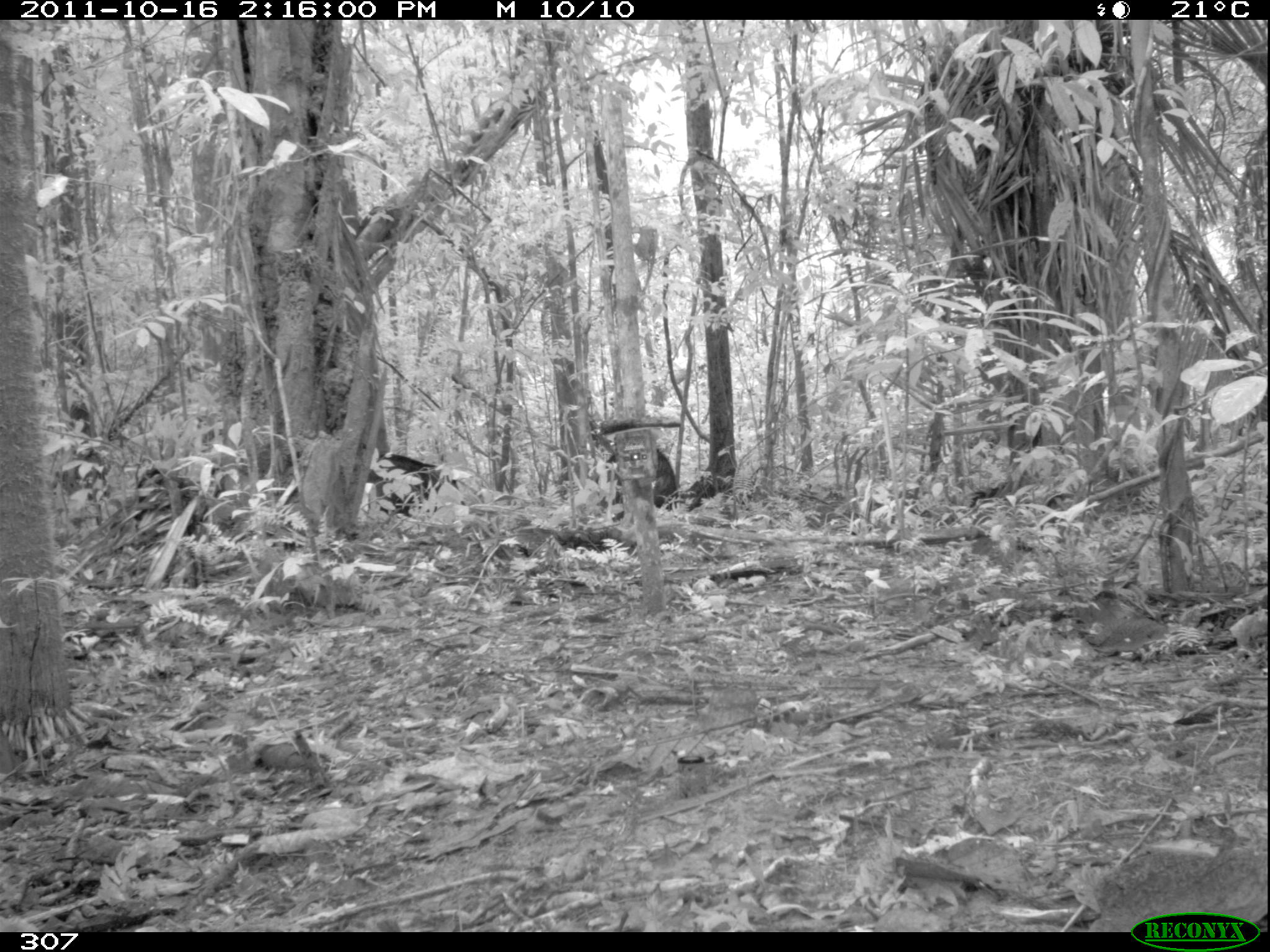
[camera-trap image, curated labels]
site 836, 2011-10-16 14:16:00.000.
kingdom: Animalia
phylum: Chordata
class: Mammalia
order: Artiodactyla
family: Tayassuidae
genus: Tayassu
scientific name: Tayassu pecari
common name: white-lipped peccary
Tayassu pecari (white-lipped peccary).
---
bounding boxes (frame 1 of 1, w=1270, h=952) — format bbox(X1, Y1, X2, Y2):
tayassu pecari: bbox(366, 452, 461, 521); bbox(595, 446, 678, 511)